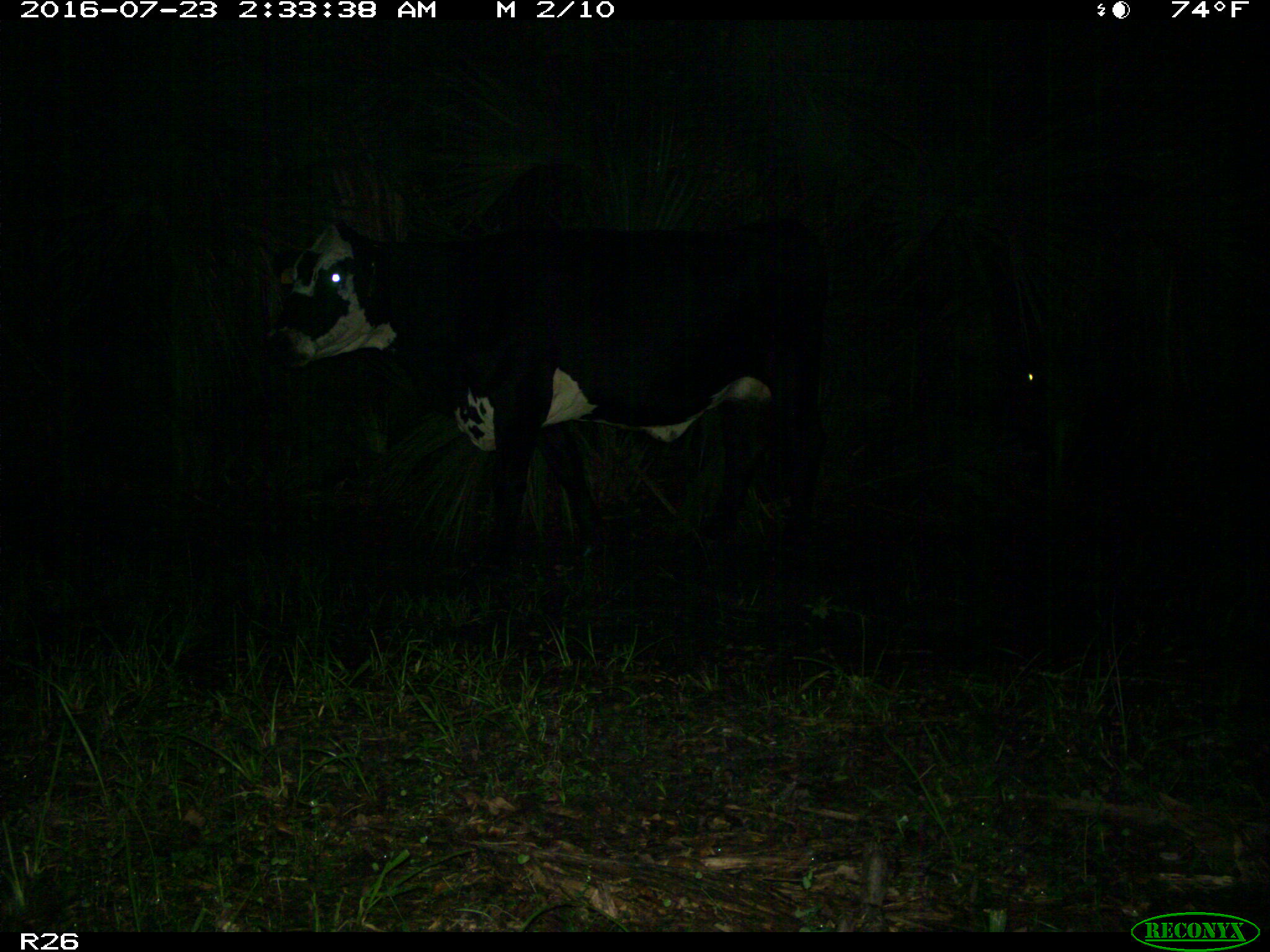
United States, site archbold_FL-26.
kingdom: Animalia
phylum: Chordata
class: Mammalia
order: Artiodactyla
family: Bovidae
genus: Bos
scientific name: Bos taurus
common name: domestic cow